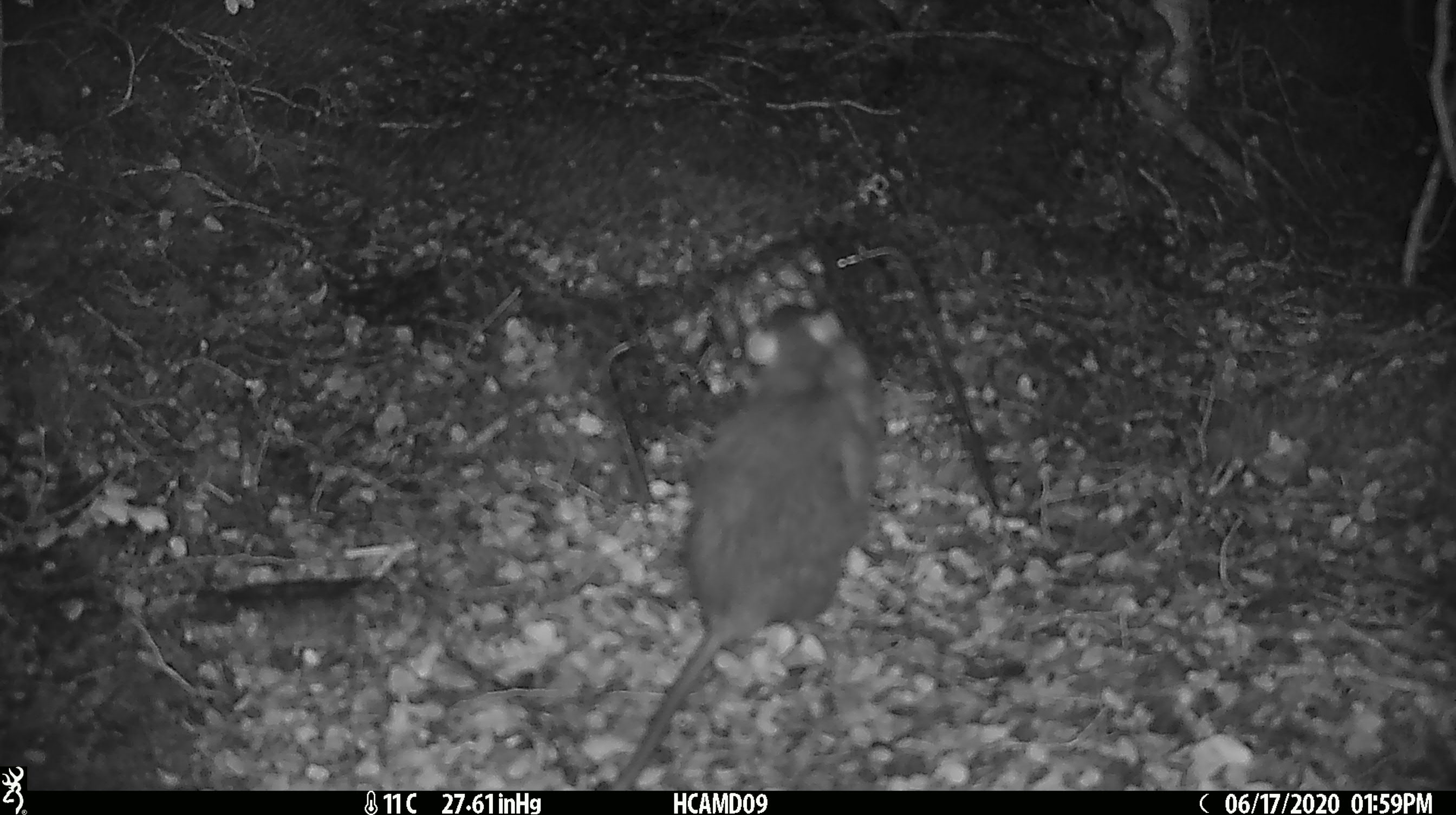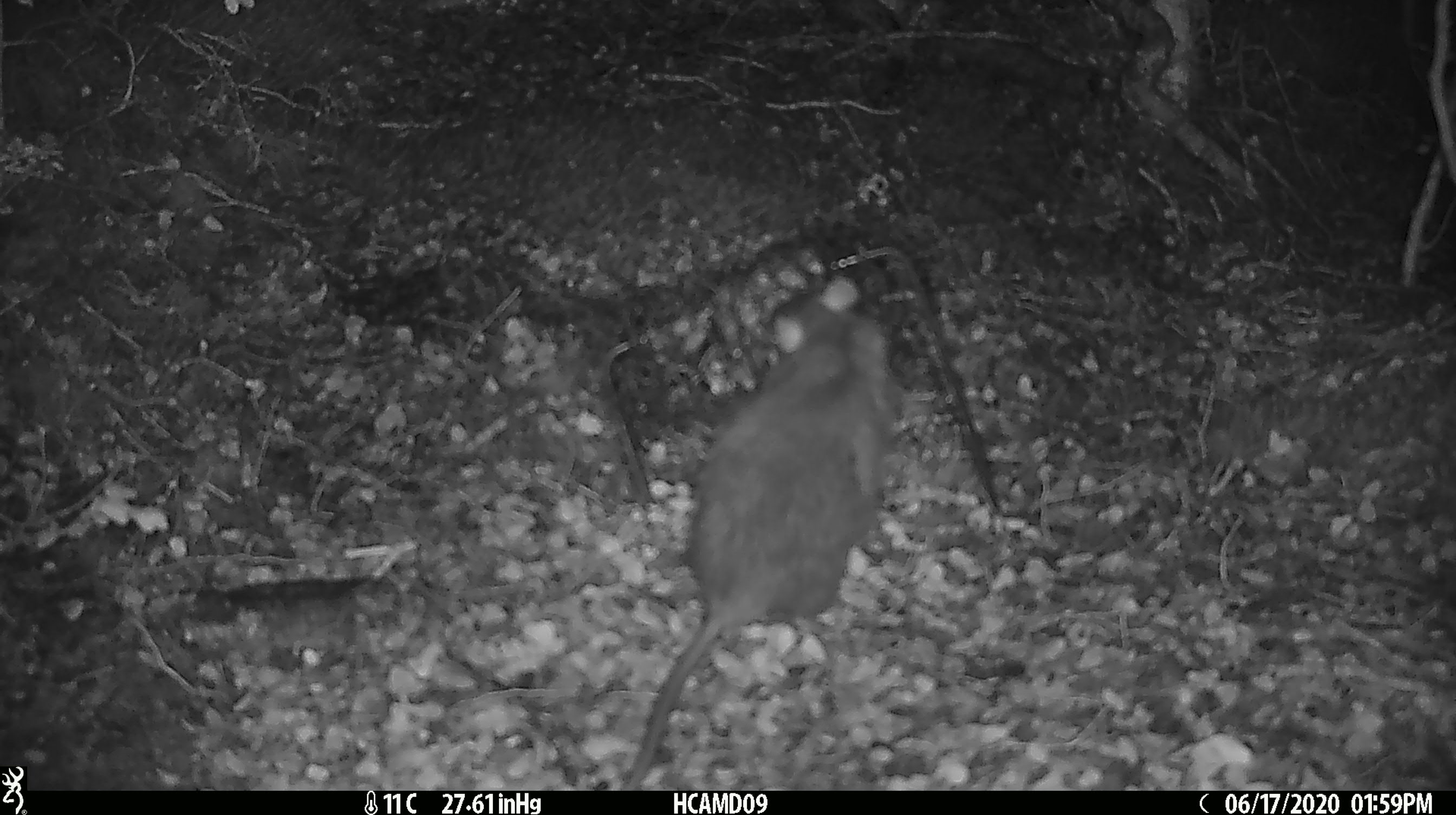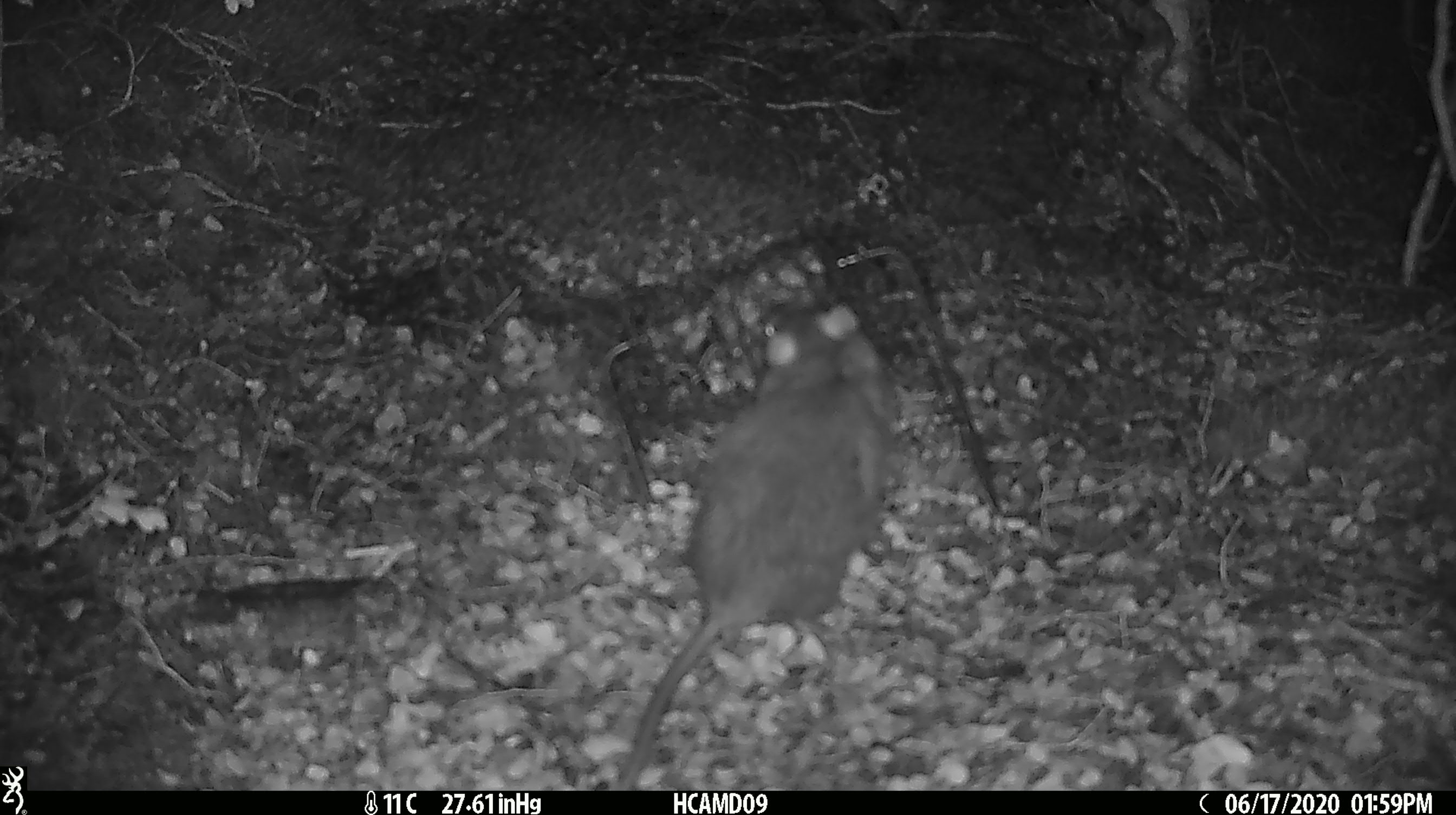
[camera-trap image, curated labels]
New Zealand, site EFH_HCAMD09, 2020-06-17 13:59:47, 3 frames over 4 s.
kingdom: Animalia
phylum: Chordata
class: Mammalia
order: Rodentia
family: Muridae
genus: Rattus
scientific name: Rattus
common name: rat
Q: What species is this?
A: Rat (Rattus).